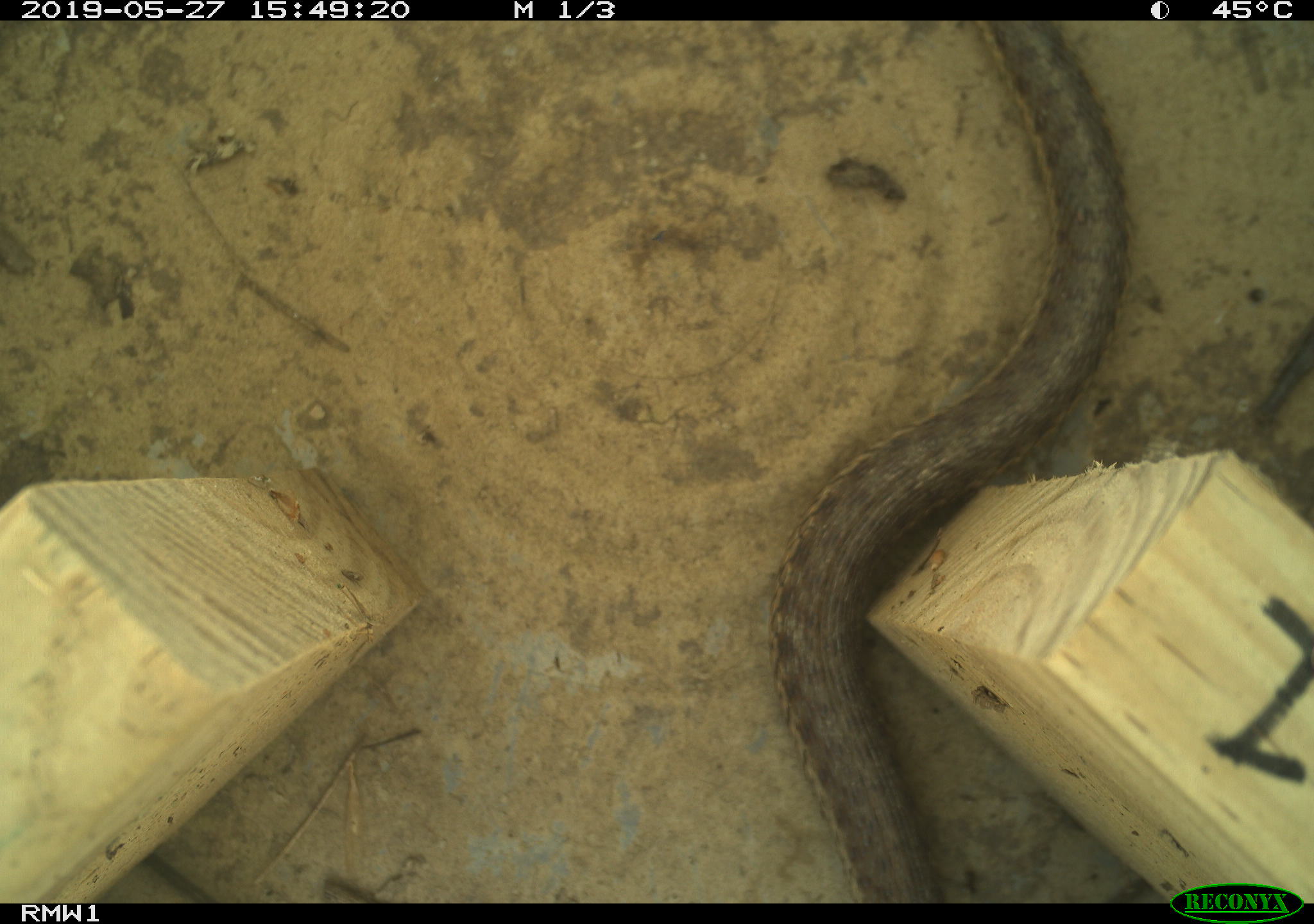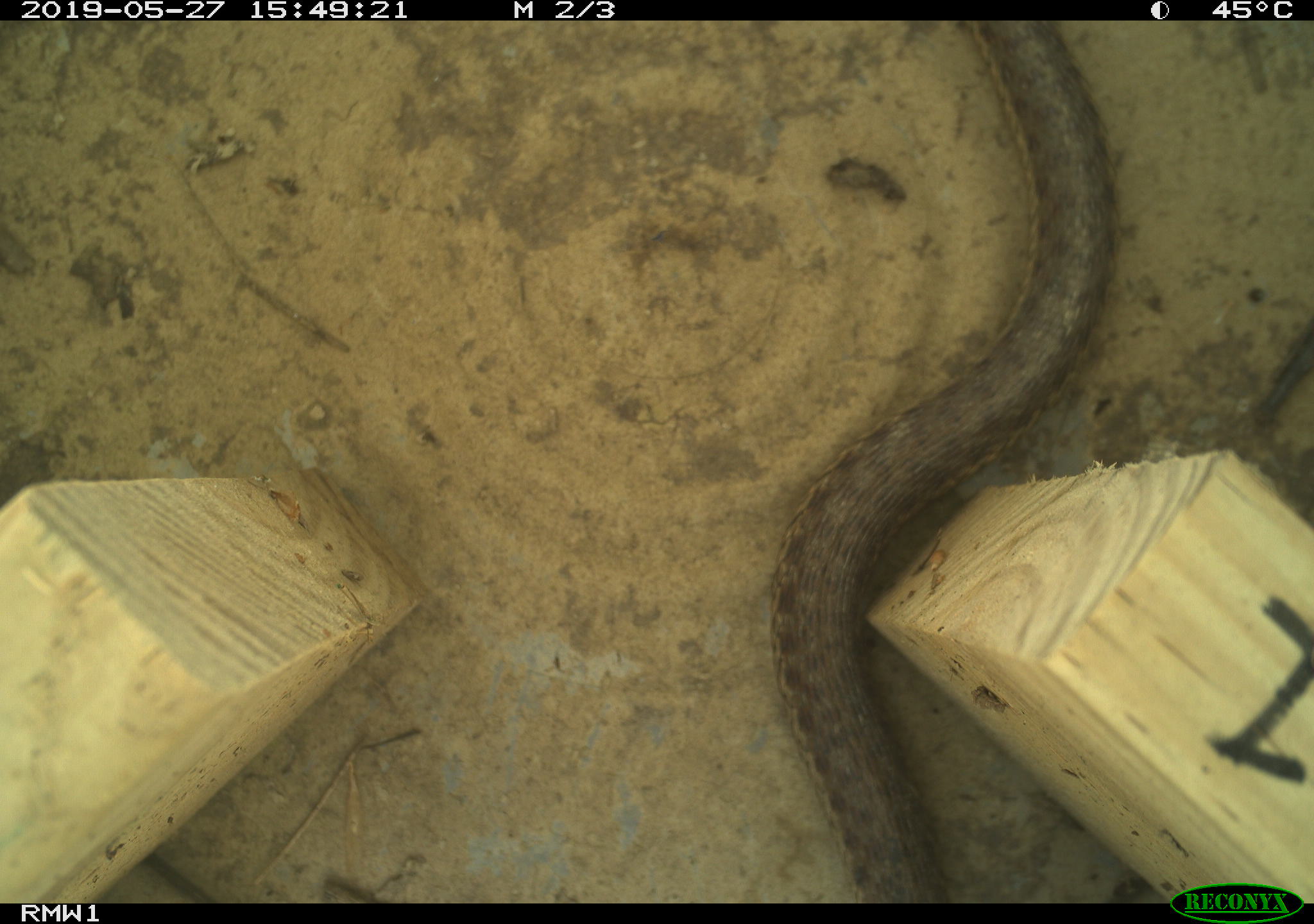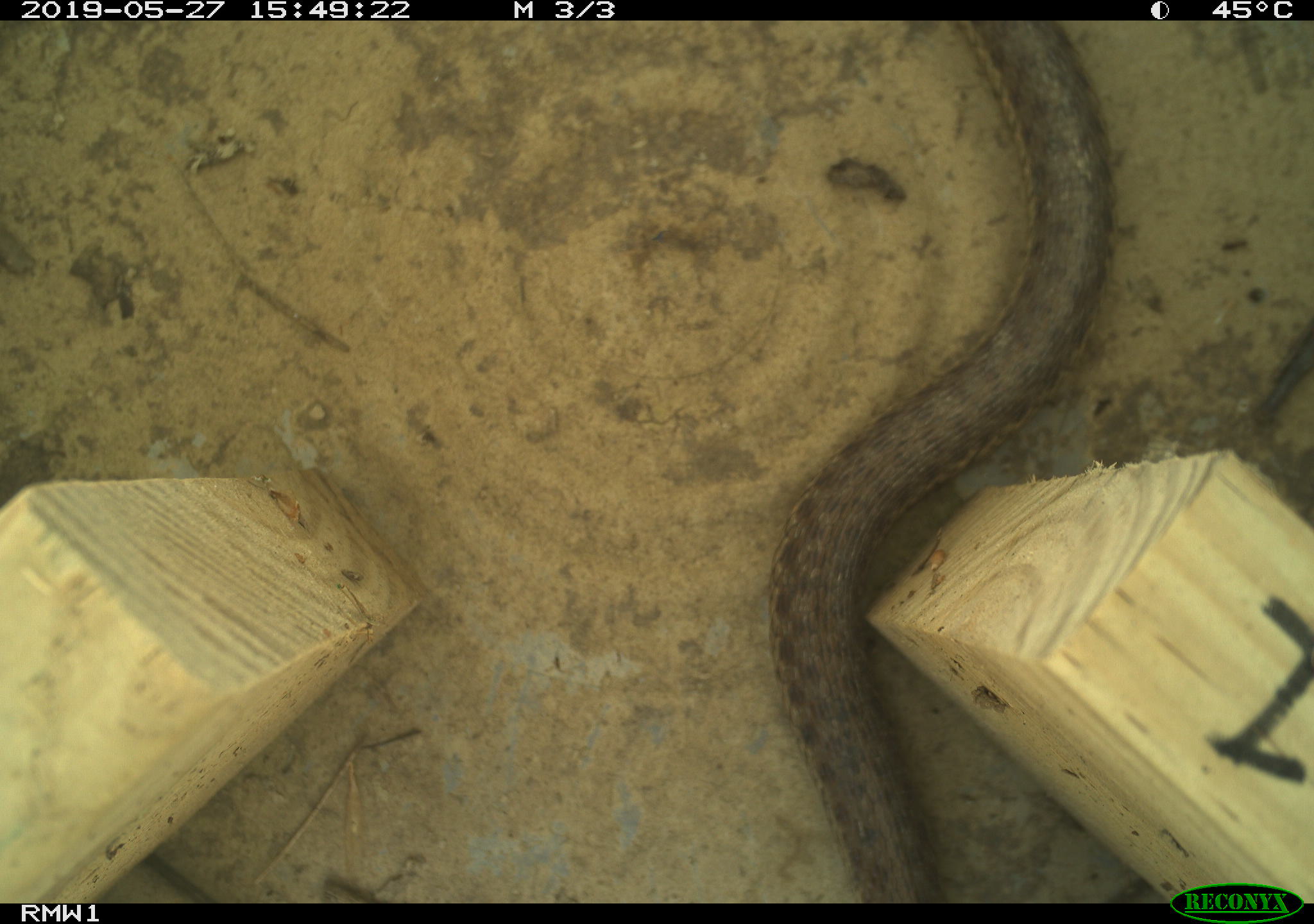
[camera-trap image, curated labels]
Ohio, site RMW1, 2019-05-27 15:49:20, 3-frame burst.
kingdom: Animalia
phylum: Chordata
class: Reptilia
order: Squamata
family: Colubridae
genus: Thamnophis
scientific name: Thamnophis sirtalis sirtalis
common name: eastern gartersnake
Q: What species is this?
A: Eastern gartersnake (Thamnophis sirtalis sirtalis).